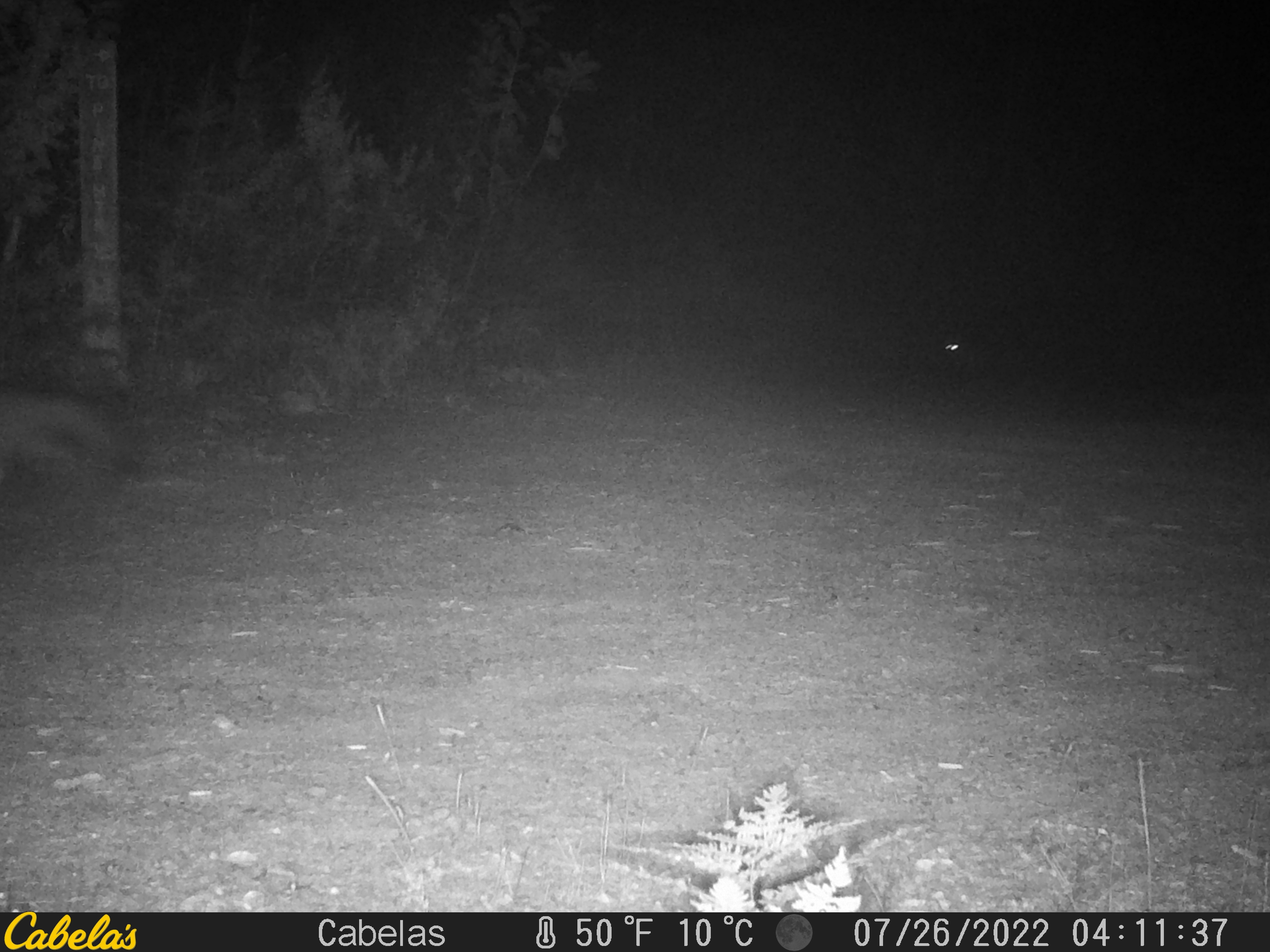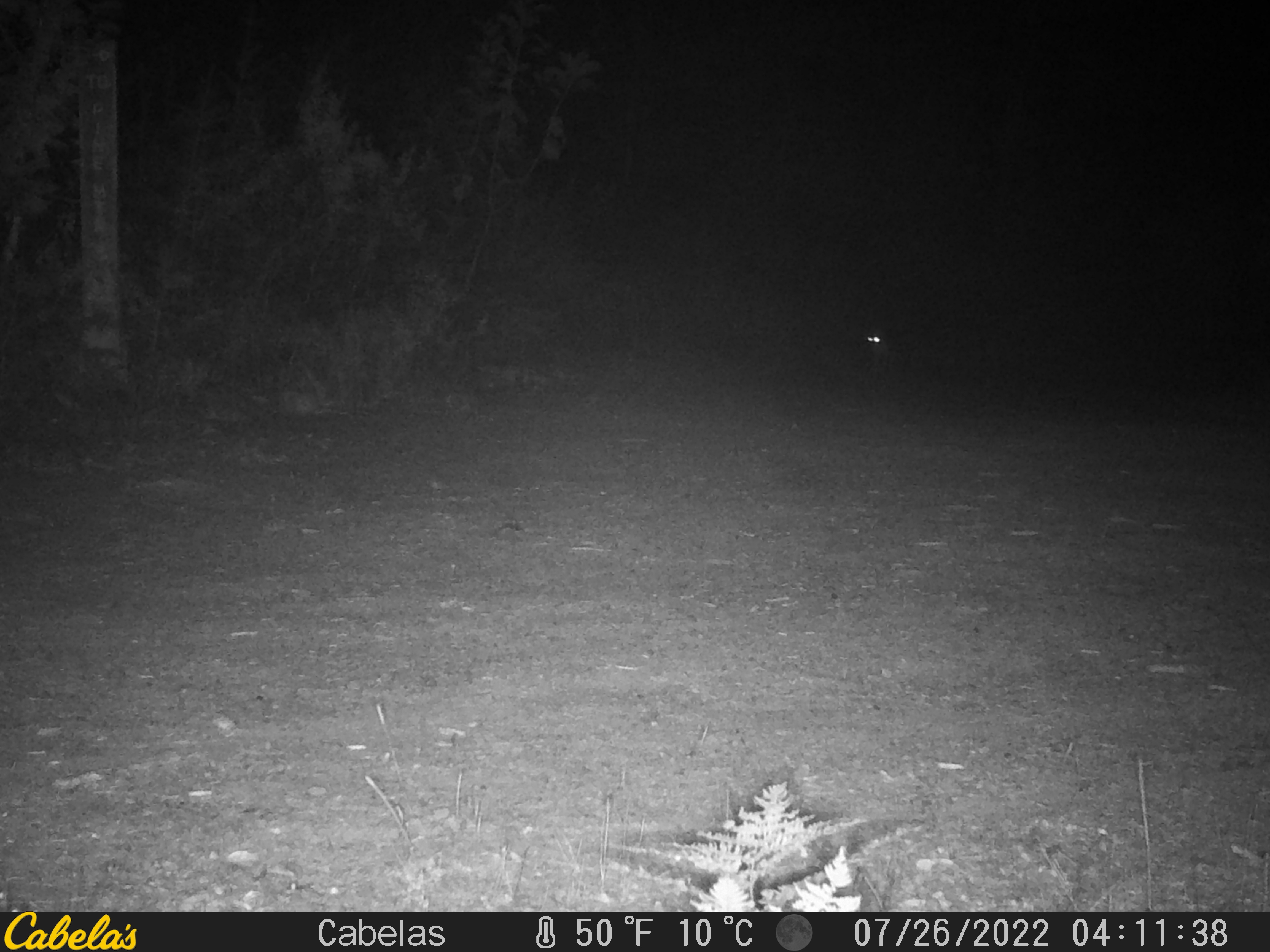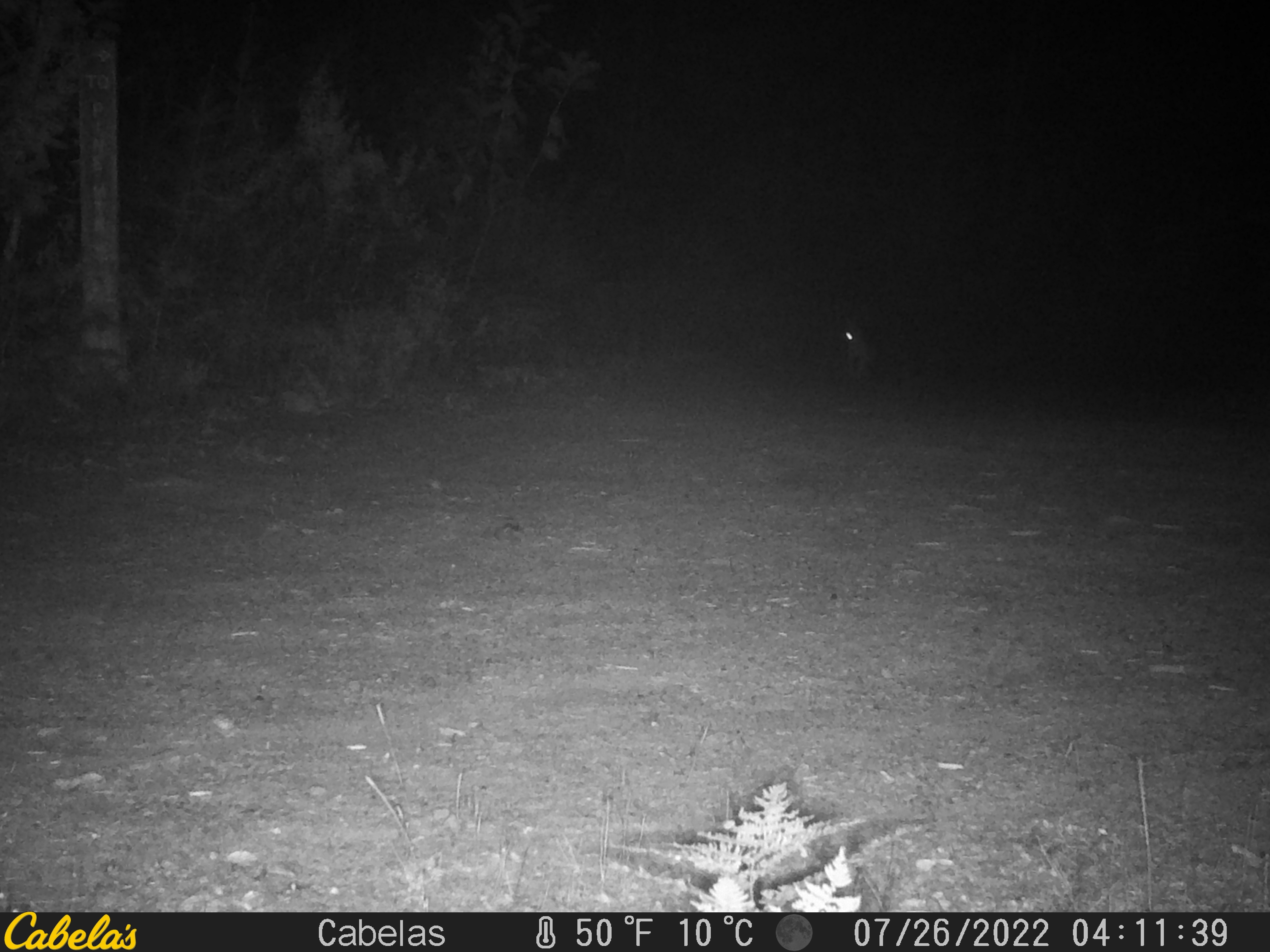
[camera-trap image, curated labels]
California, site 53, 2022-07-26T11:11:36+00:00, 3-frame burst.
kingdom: Animalia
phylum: Chordata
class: Mammalia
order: Carnivora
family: Canidae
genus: Urocyon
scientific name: Urocyon cinereoargenteus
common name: gray fox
Gray fox (Urocyon cinereoargenteus).